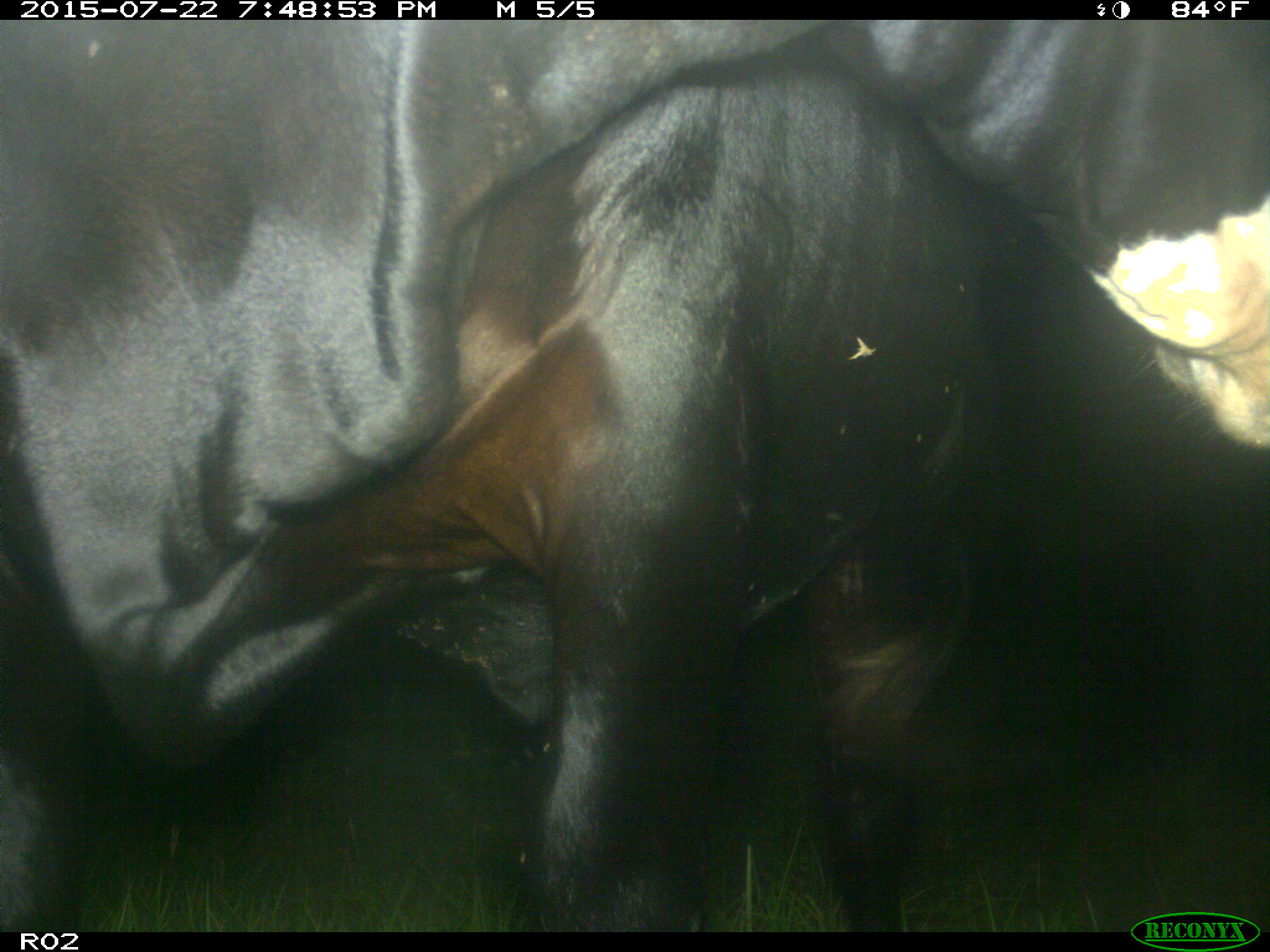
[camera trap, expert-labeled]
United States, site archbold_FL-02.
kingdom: Animalia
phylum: Chordata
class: Mammalia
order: Artiodactyla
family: Bovidae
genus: Bos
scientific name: Bos taurus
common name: domestic cow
Bos taurus (domestic cow).